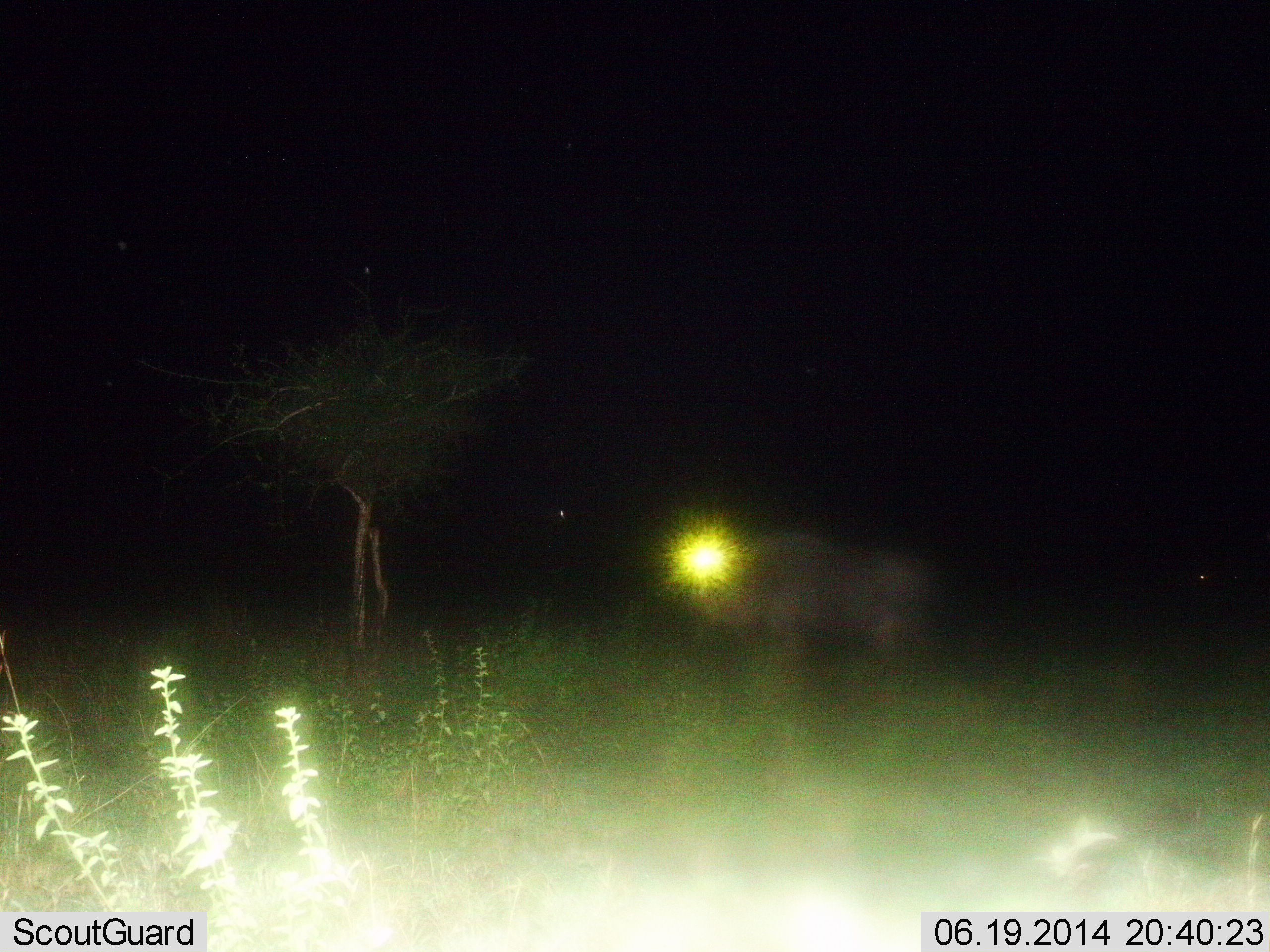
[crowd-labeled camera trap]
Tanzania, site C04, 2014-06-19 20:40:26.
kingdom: Animalia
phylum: Chordata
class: Mammalia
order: Artiodactyla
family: Bovidae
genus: Connochaetes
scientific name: Connochaetes taurinus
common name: blue wildebeest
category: wildebeest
Wildebeest (blue wildebeest) (Connochaetes taurinus), count 1. Behavior (volunteer vote fractions): standing 100%, resting 0%, moving 0%, interacting 0%. Young present (vote fraction): 0%. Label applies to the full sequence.